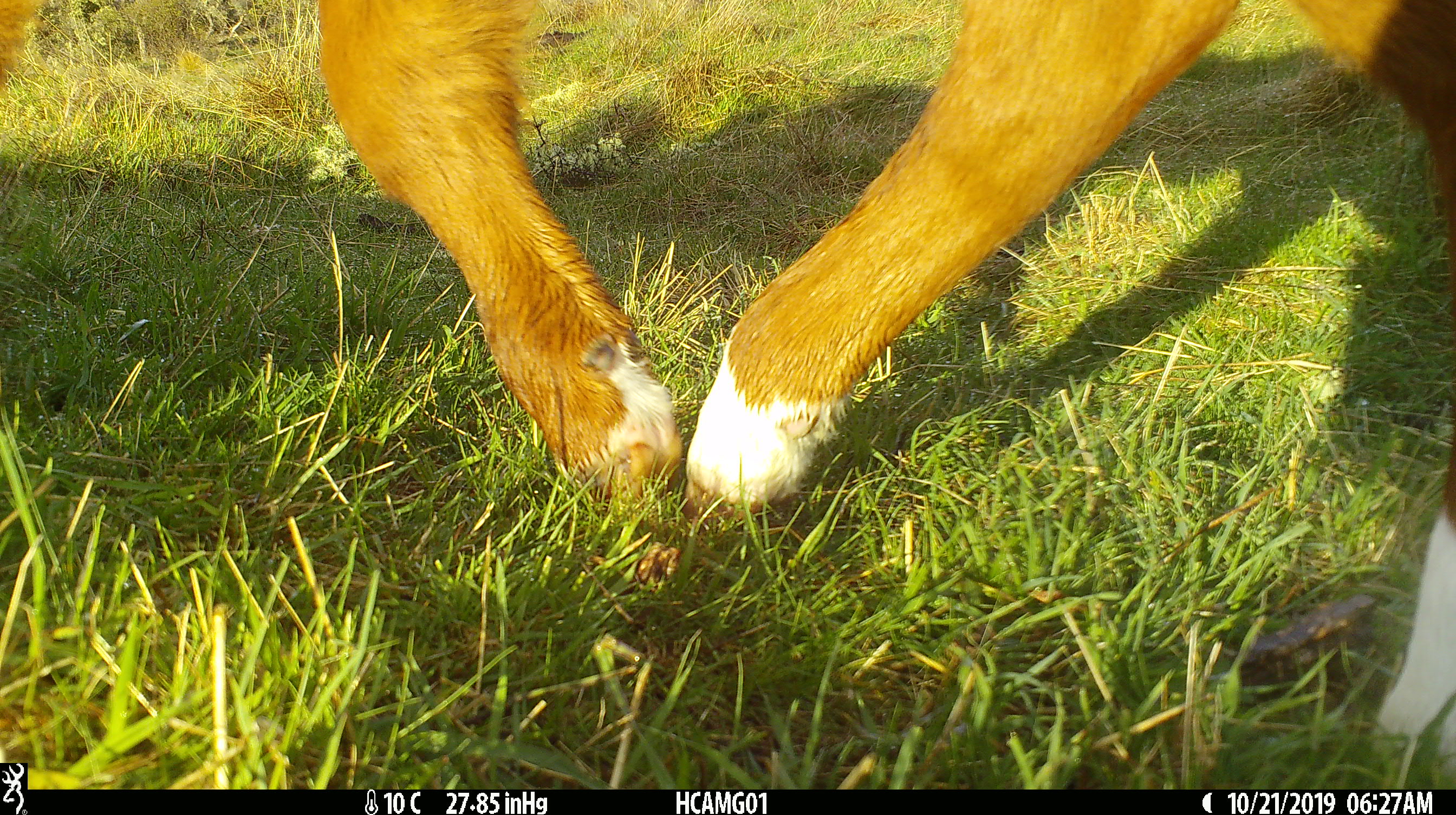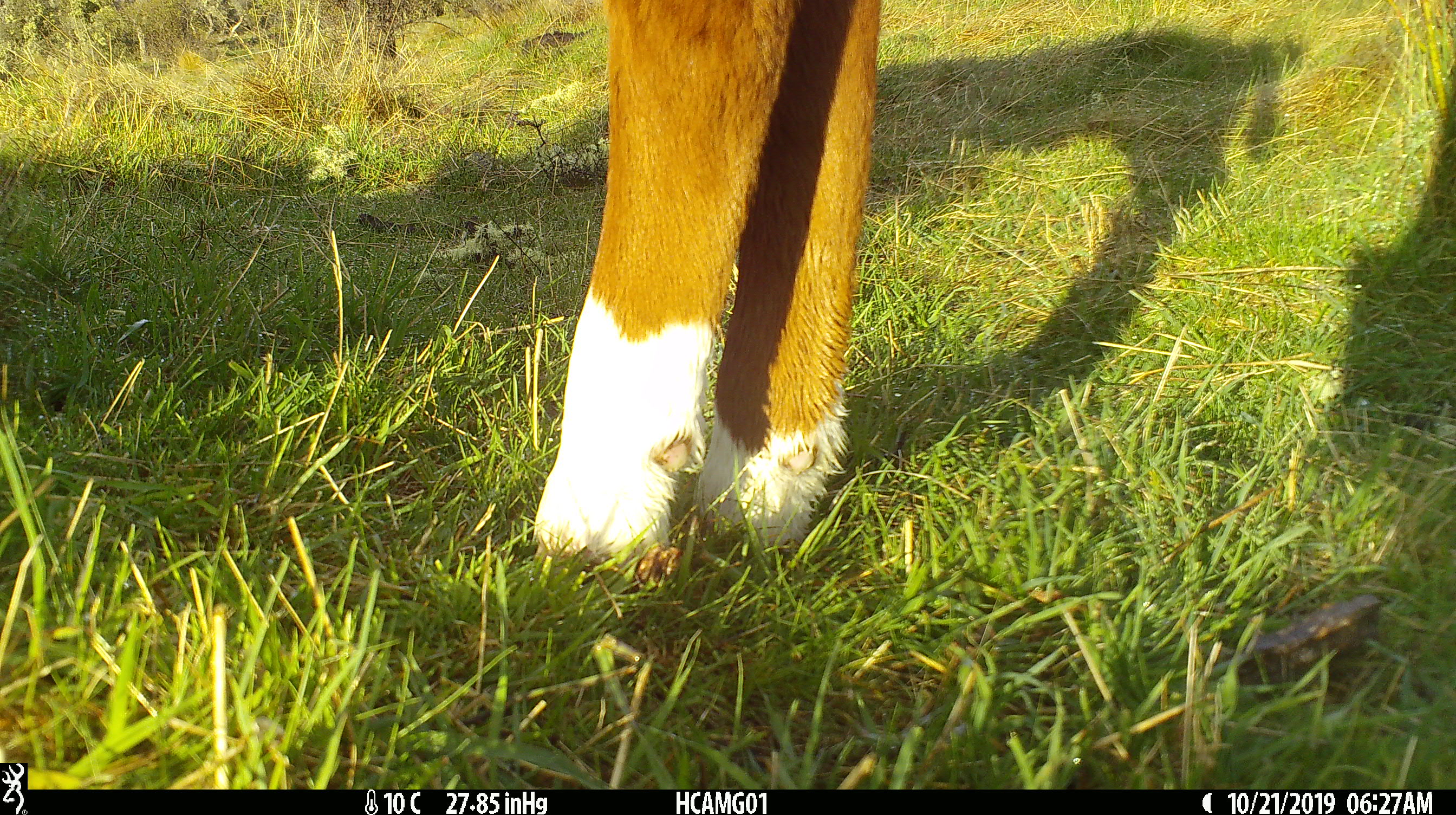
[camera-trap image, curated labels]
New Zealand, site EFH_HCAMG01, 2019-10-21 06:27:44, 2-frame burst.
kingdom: Animalia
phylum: Chordata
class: Mammalia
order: Artiodactyla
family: Bovidae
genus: Bos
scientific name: Bos taurus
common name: domestic cow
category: cow